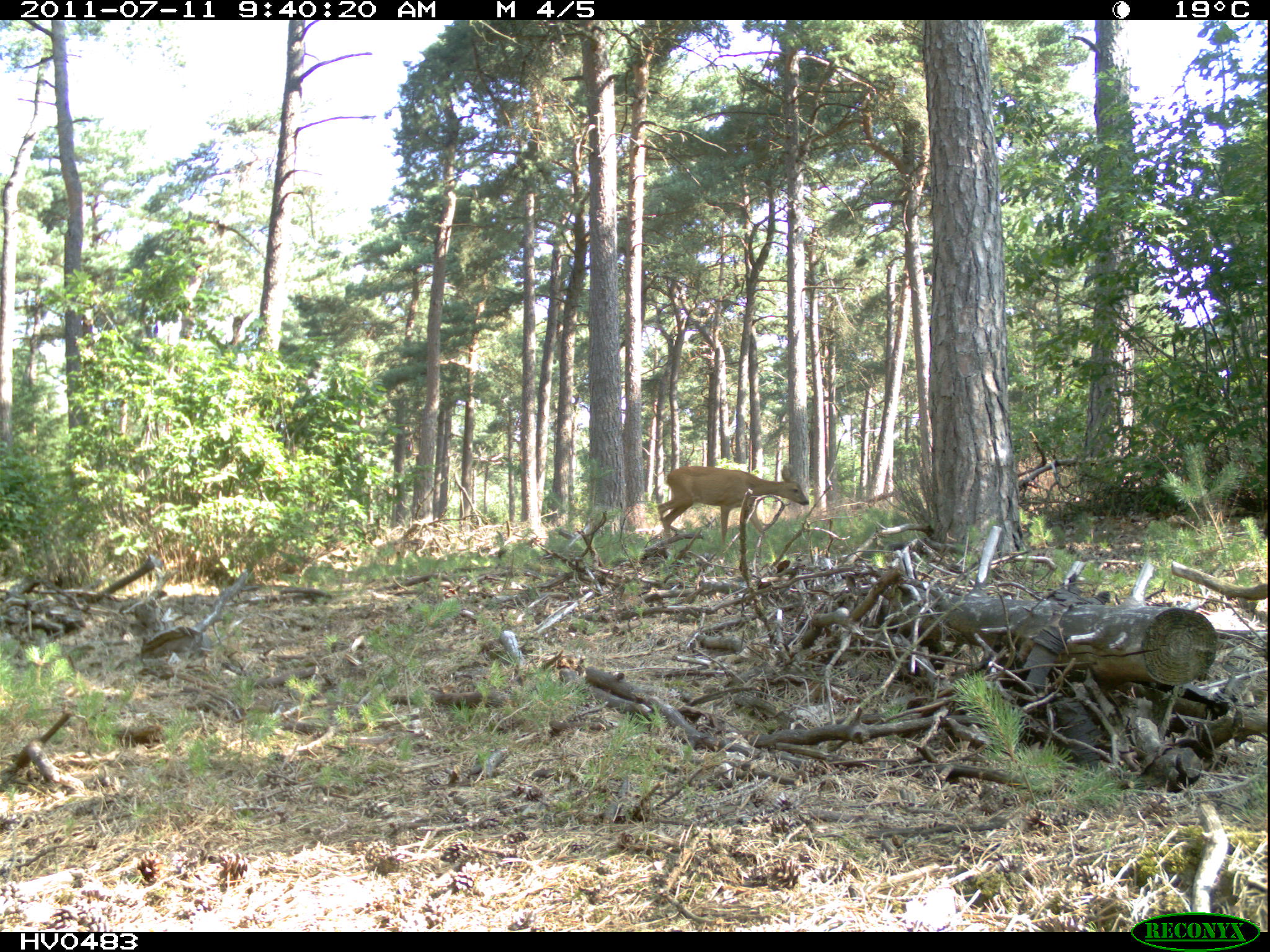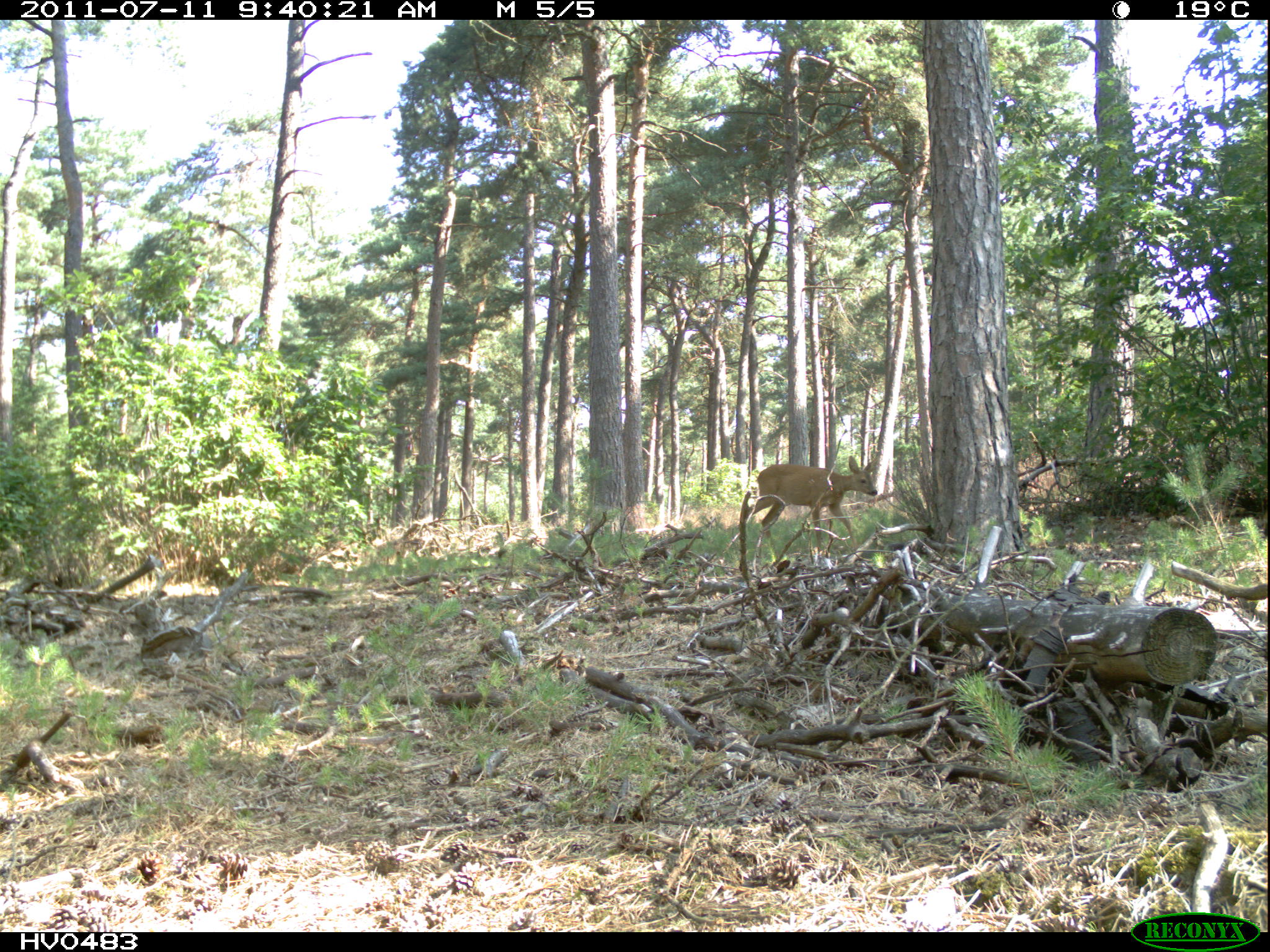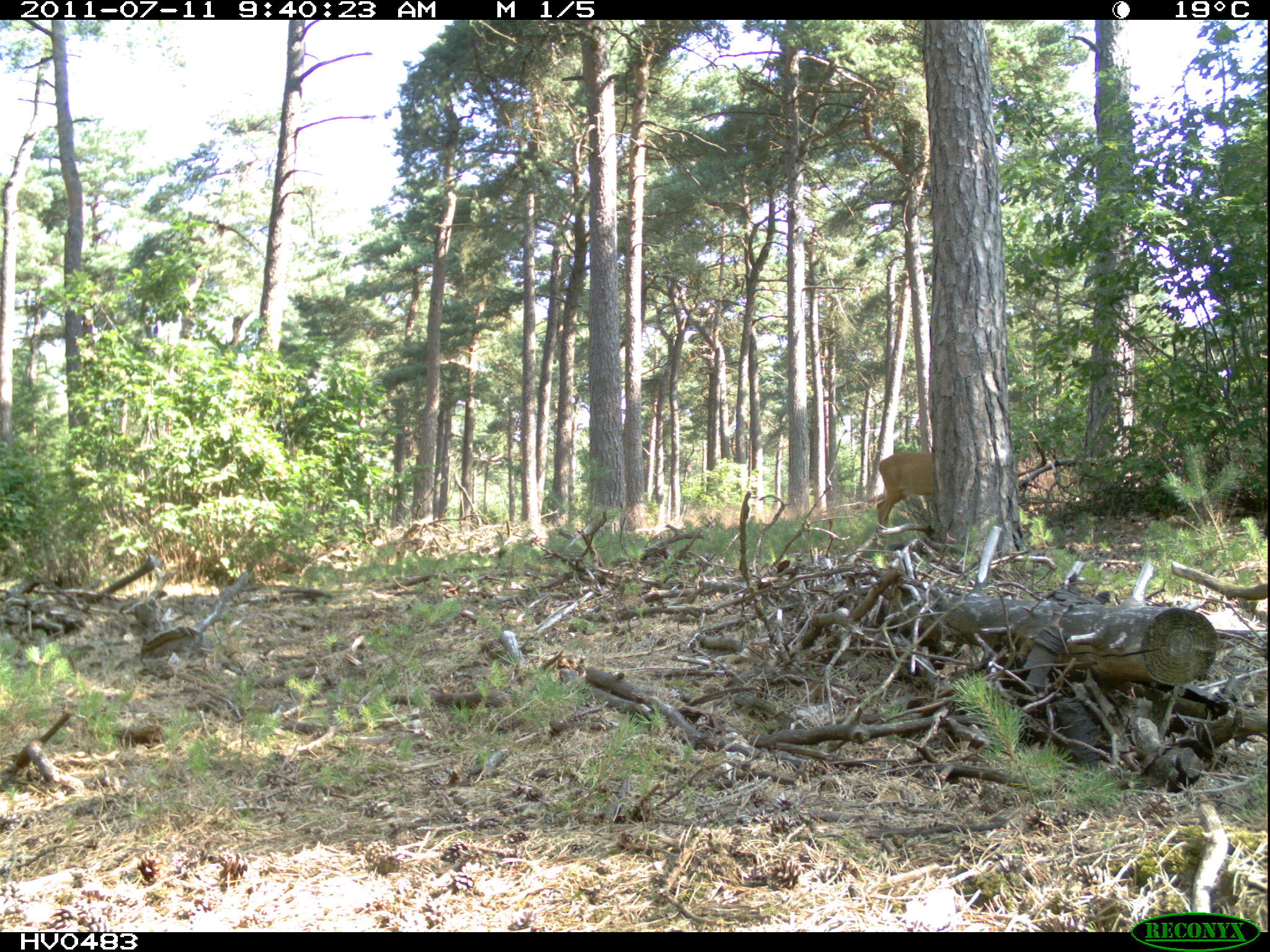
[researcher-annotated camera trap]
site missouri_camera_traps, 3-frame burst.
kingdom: Animalia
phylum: Chordata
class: Mammalia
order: Artiodactyla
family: Cervidae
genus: Capreolus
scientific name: Capreolus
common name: roe deer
Roe deer (Capreolus). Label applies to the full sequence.